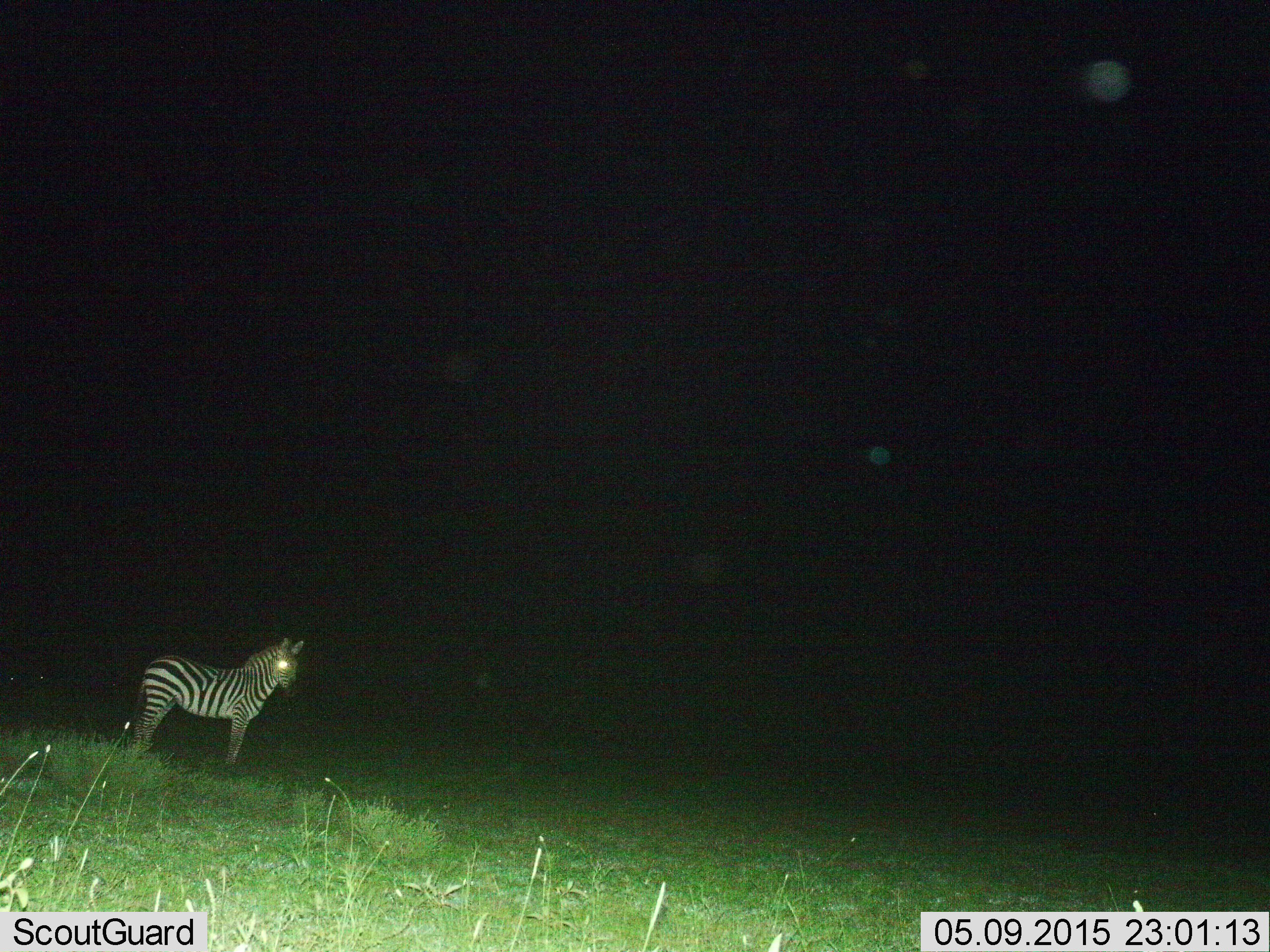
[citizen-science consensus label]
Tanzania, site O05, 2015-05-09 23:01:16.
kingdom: Animalia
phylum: Chordata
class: Mammalia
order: Perissodactyla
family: Equidae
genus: Equus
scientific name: Equus quagga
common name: plains zebra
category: zebra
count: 1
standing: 100%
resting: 0%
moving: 0%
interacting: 0%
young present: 0%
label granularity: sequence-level